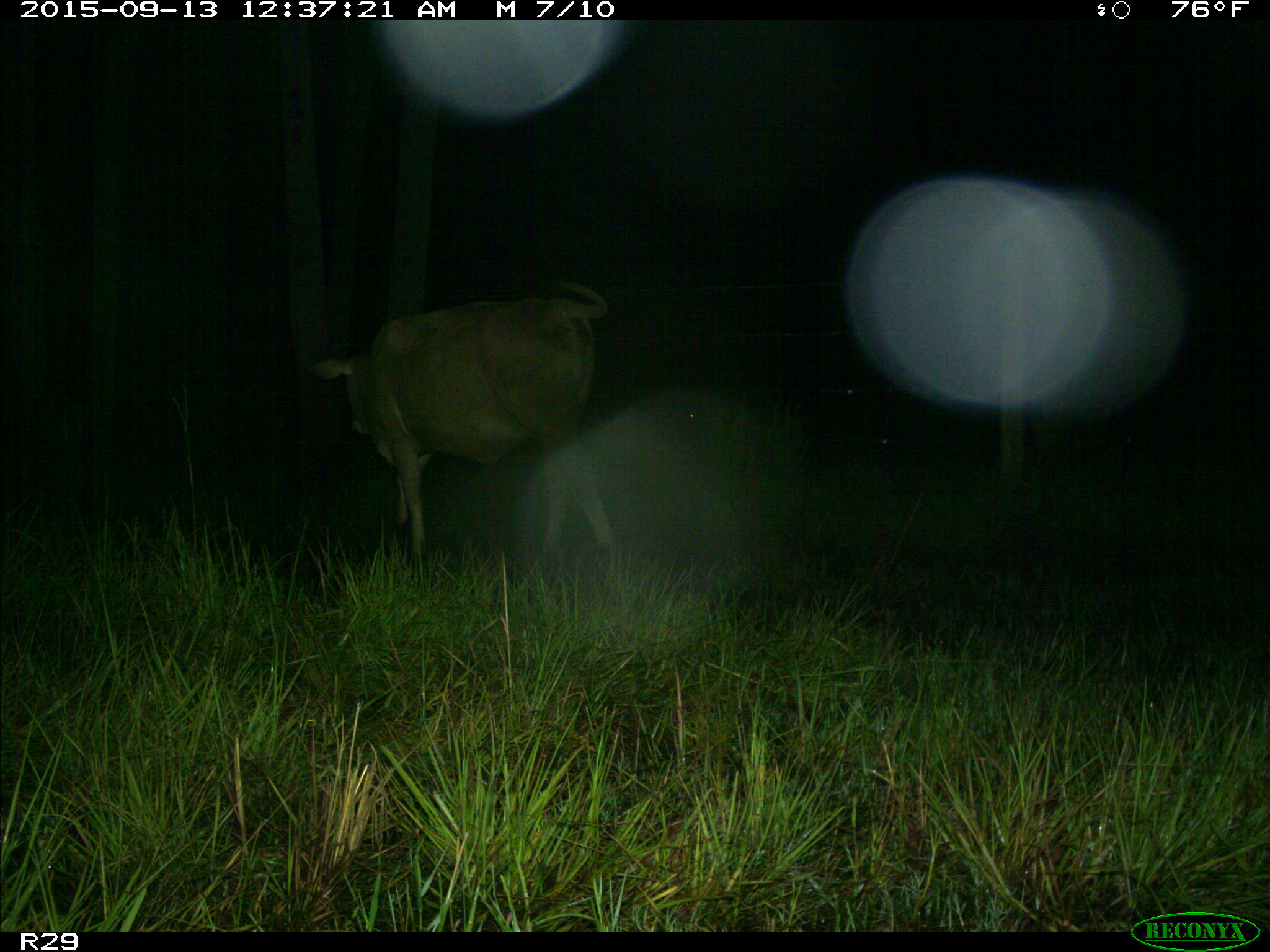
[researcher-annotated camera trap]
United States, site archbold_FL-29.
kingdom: Animalia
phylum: Chordata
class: Mammalia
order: Artiodactyla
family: Bovidae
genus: Bos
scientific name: Bos taurus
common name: domestic cow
Bos taurus (domestic cow).